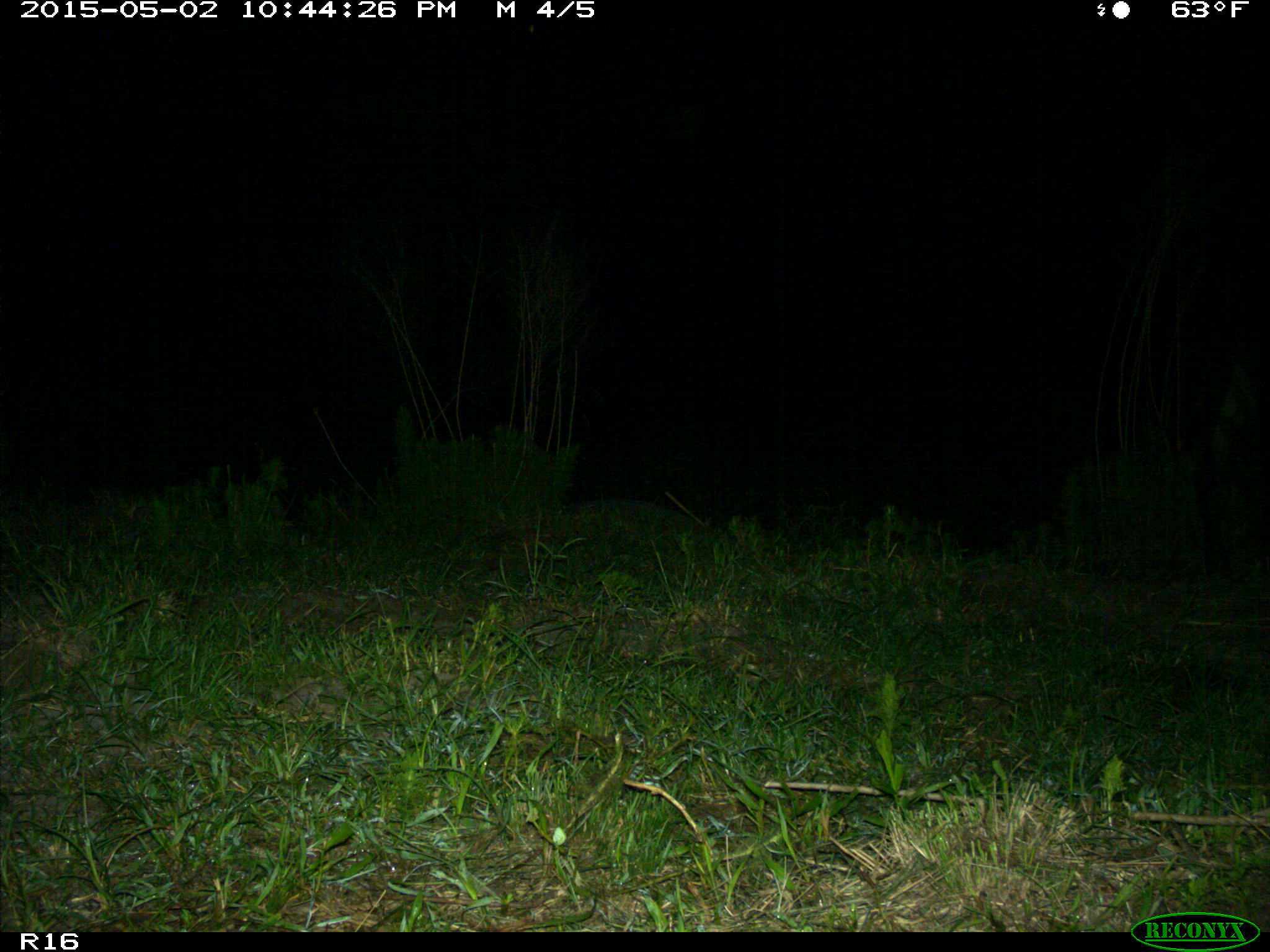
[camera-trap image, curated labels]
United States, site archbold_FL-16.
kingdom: Animalia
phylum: Chordata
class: Mammalia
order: Artiodactyla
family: Bovidae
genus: Bos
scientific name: Bos taurus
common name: domestic cow